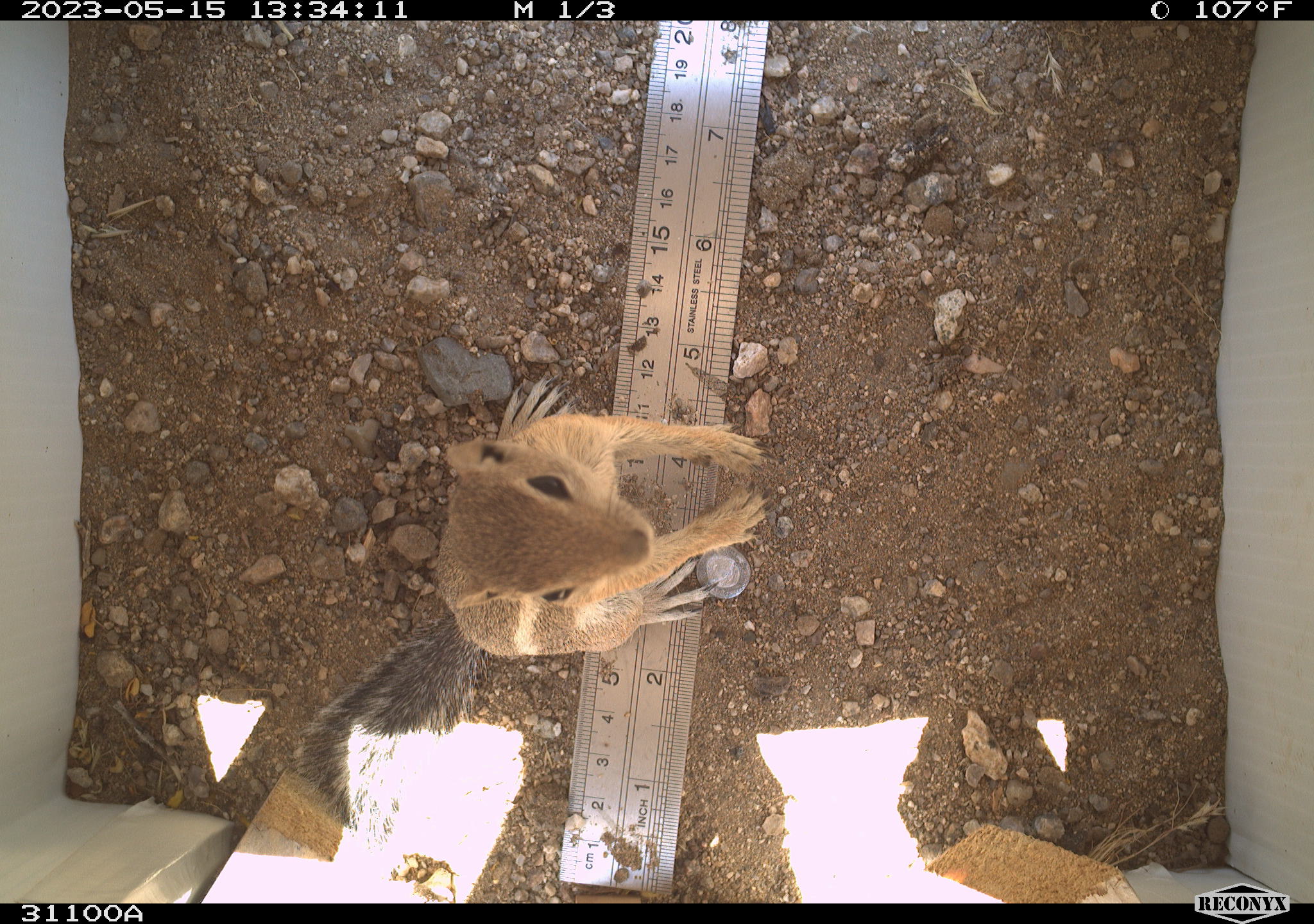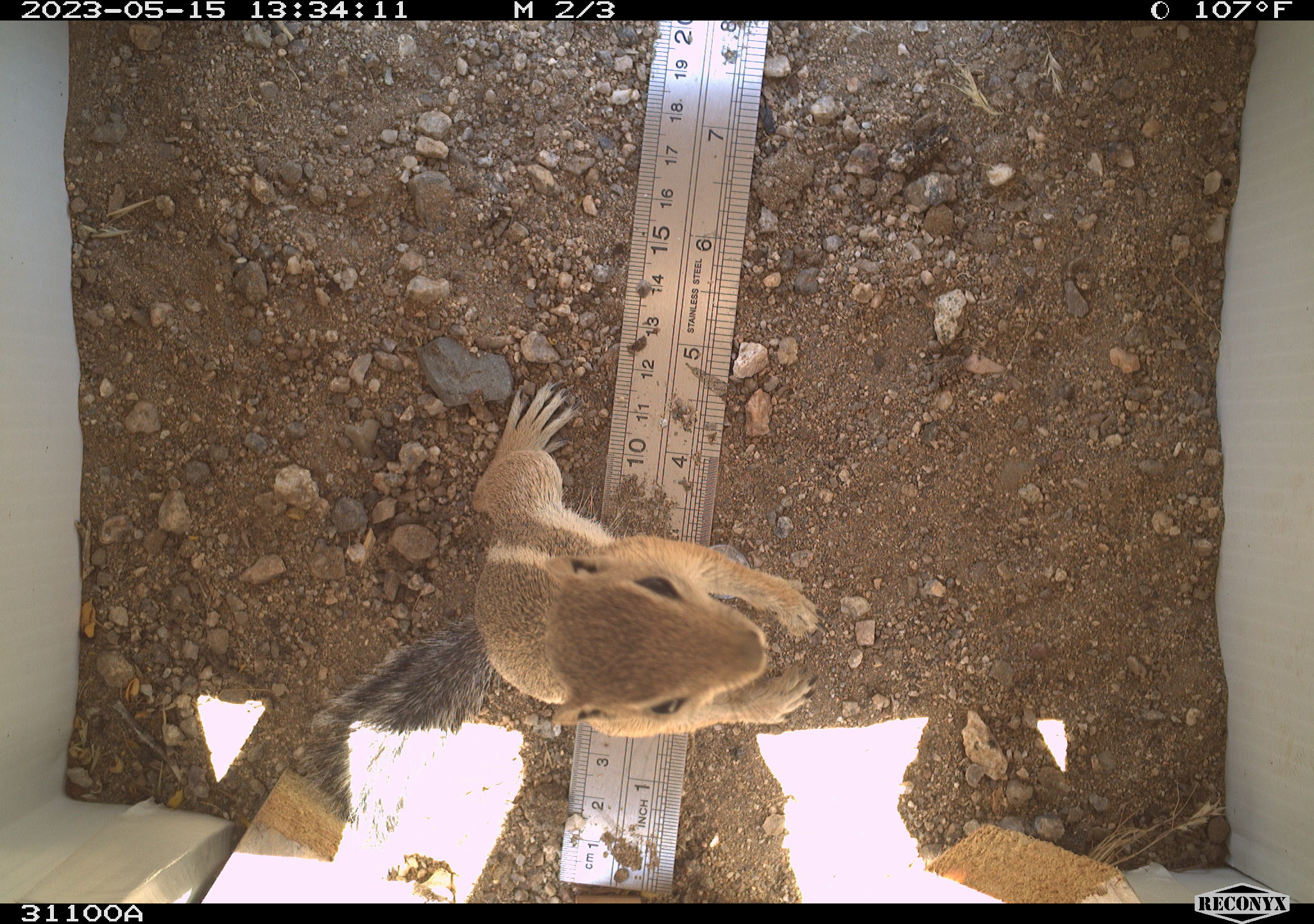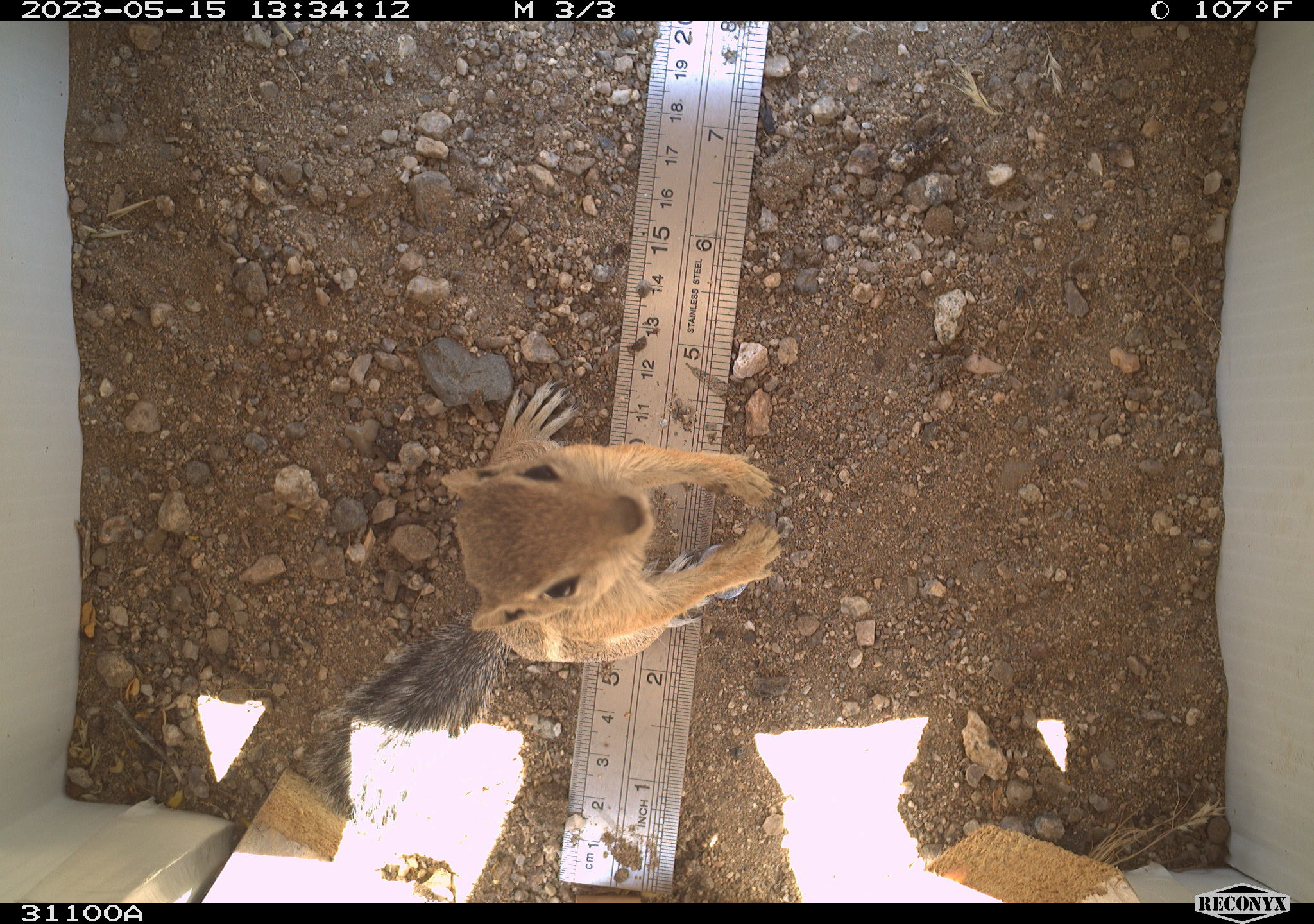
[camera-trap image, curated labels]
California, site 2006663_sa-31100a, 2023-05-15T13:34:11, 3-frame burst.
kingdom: Animalia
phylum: Chordata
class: Mammalia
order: Rodentia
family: Sciuridae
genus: Ammospermophilus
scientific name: Ammospermophilus leucurus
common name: white-tailed antelope squirrel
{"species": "white-tailed antelope squirrel (Ammospermophilus leucurus)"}